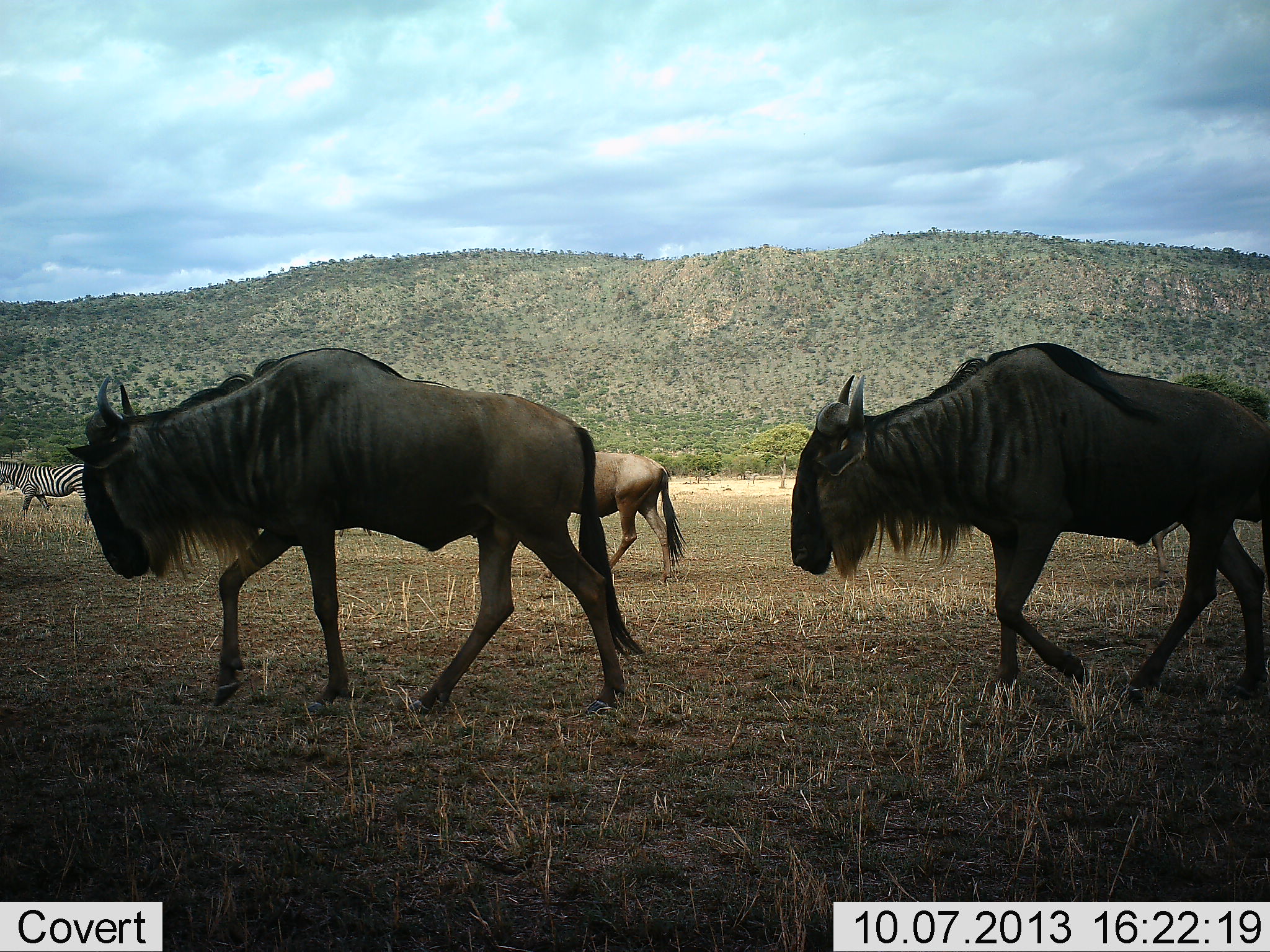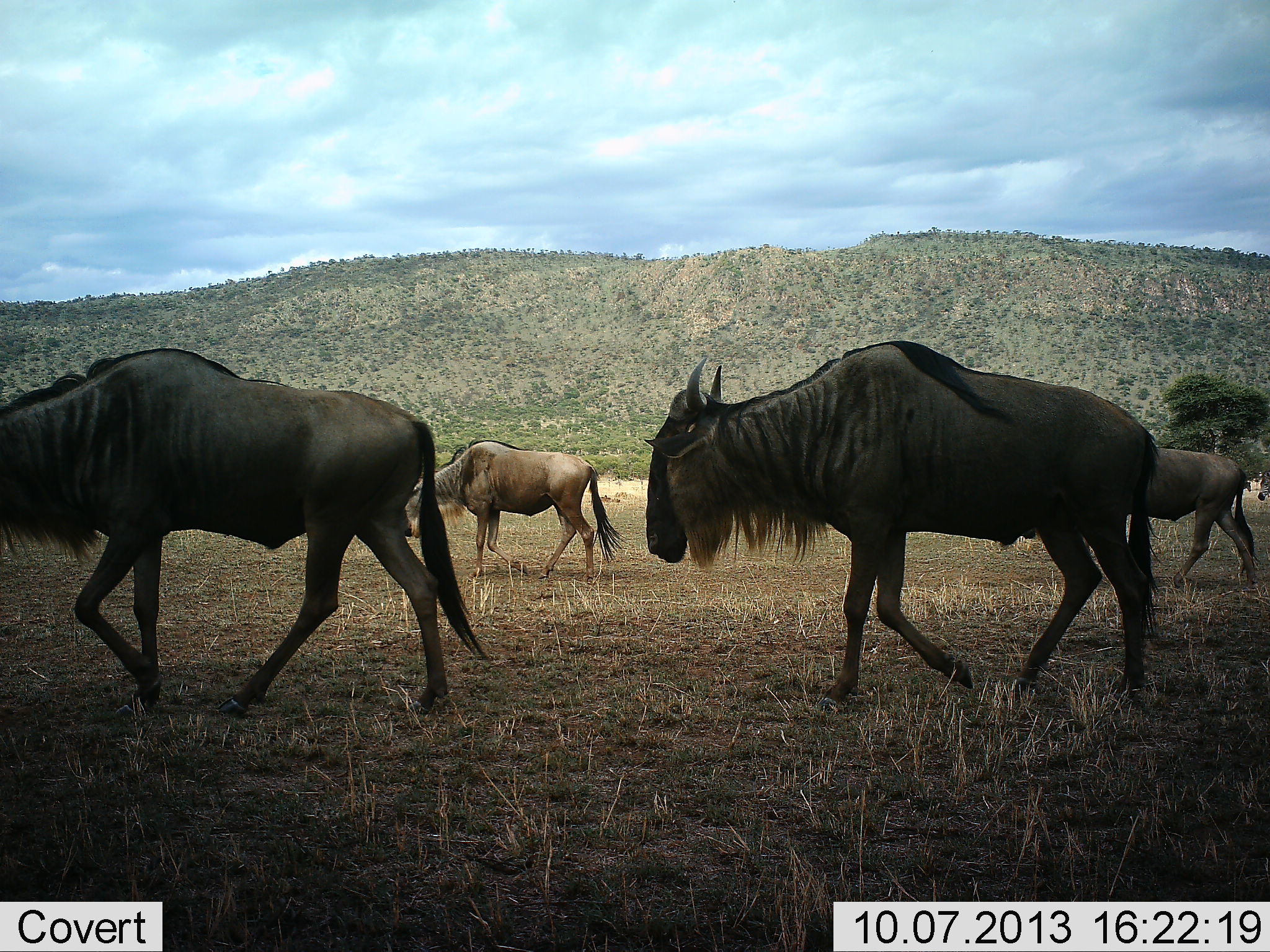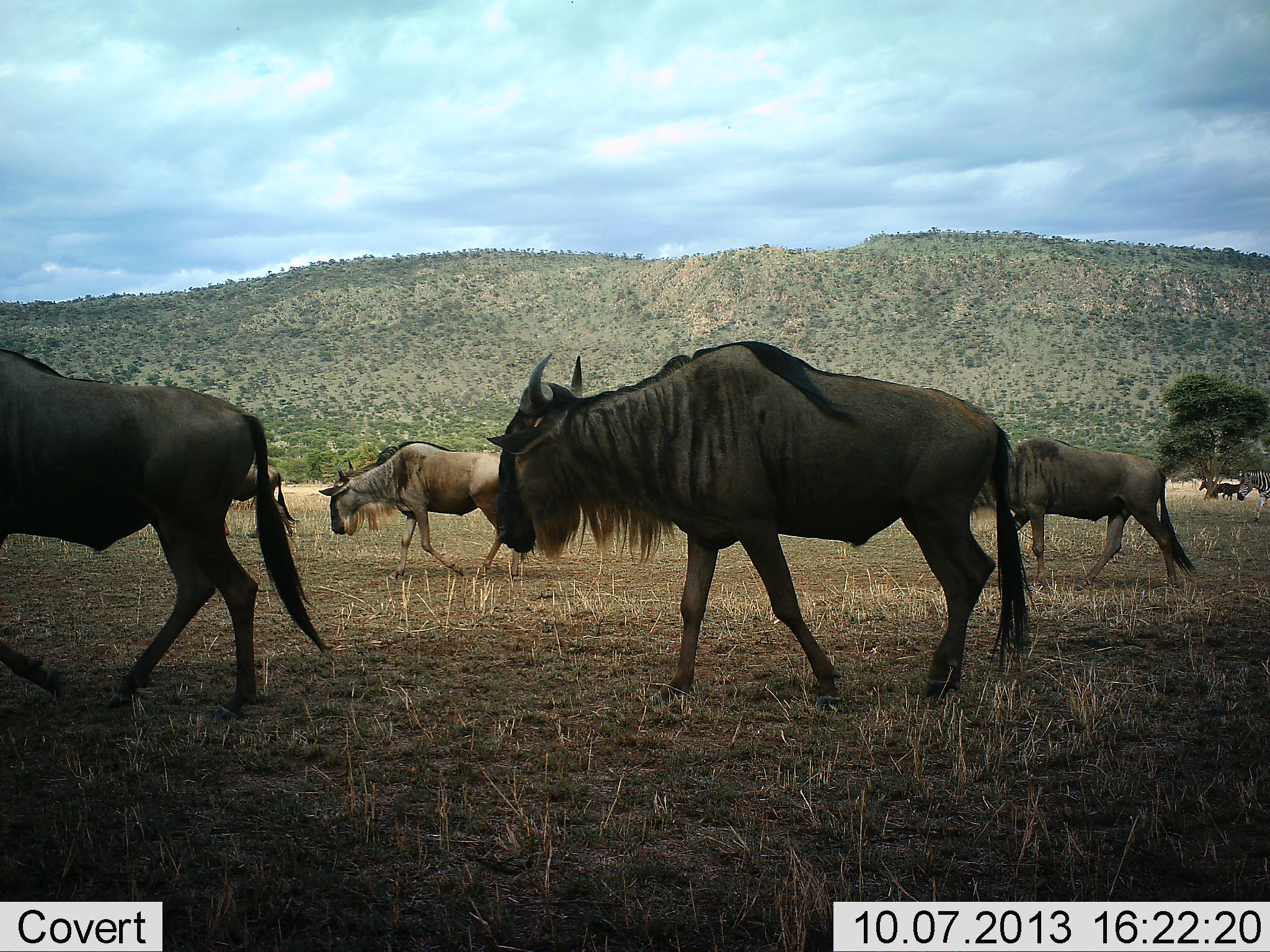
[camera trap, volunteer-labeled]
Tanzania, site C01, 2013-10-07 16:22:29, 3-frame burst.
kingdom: Animalia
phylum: Chordata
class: Mammalia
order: Artiodactyla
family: Bovidae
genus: Connochaetes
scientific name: Connochaetes taurinus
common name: blue wildebeest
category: wildebeest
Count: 4.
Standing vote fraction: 4%.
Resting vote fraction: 0%.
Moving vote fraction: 100%.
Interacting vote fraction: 0%.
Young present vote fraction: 0%.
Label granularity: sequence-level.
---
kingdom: Animalia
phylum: Chordata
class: Mammalia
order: Perissodactyla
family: Equidae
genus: Equus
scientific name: Equus quagga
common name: plains zebra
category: zebra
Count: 1.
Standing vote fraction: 15%.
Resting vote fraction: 0%.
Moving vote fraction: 85%.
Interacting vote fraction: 0%.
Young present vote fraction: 0%.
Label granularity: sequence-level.